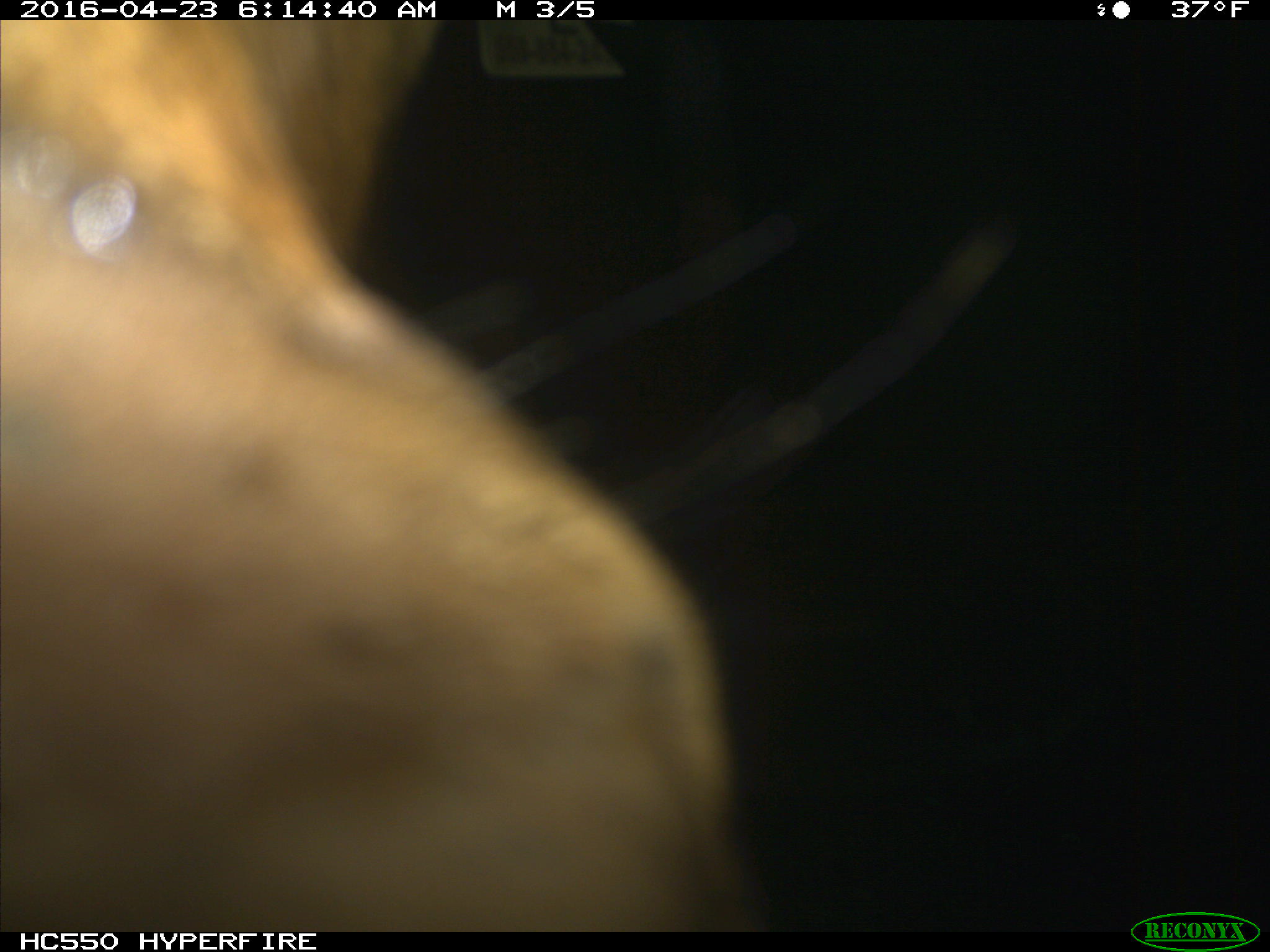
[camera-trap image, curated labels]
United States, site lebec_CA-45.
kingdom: Animalia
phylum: Chordata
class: Mammalia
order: Artiodactyla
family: Bovidae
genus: Bos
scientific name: Bos taurus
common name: domestic cow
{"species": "Bos taurus (domestic cow)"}